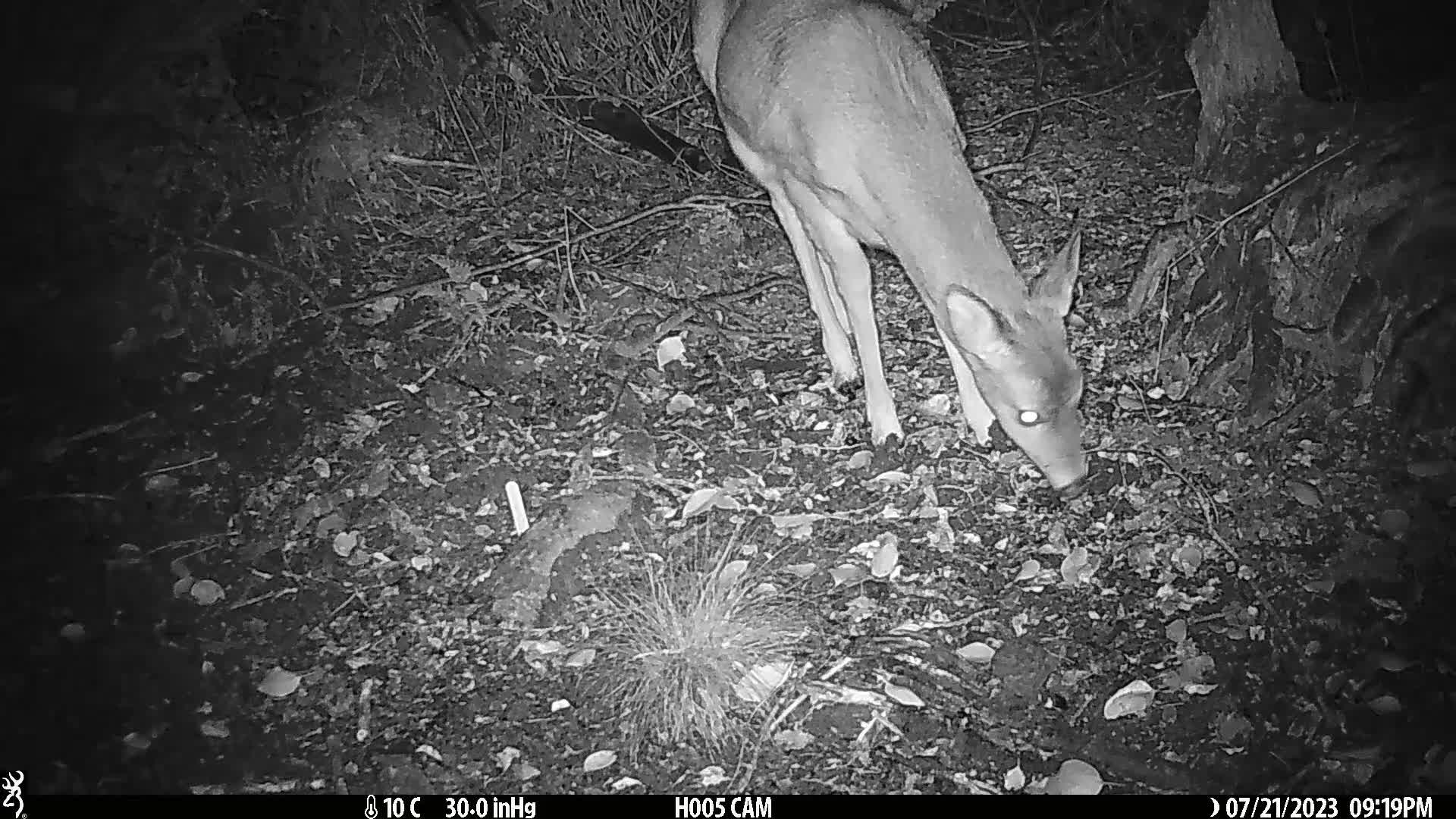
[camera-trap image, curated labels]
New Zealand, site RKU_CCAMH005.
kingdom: Animalia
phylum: Chordata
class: Mammalia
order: Artiodactyla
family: Cervidae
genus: Odocoileus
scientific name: Odocoileus virginianus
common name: white-tailed deer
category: white tailed deer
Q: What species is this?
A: White tailed deer (white-tailed deer) (Odocoileus virginianus).